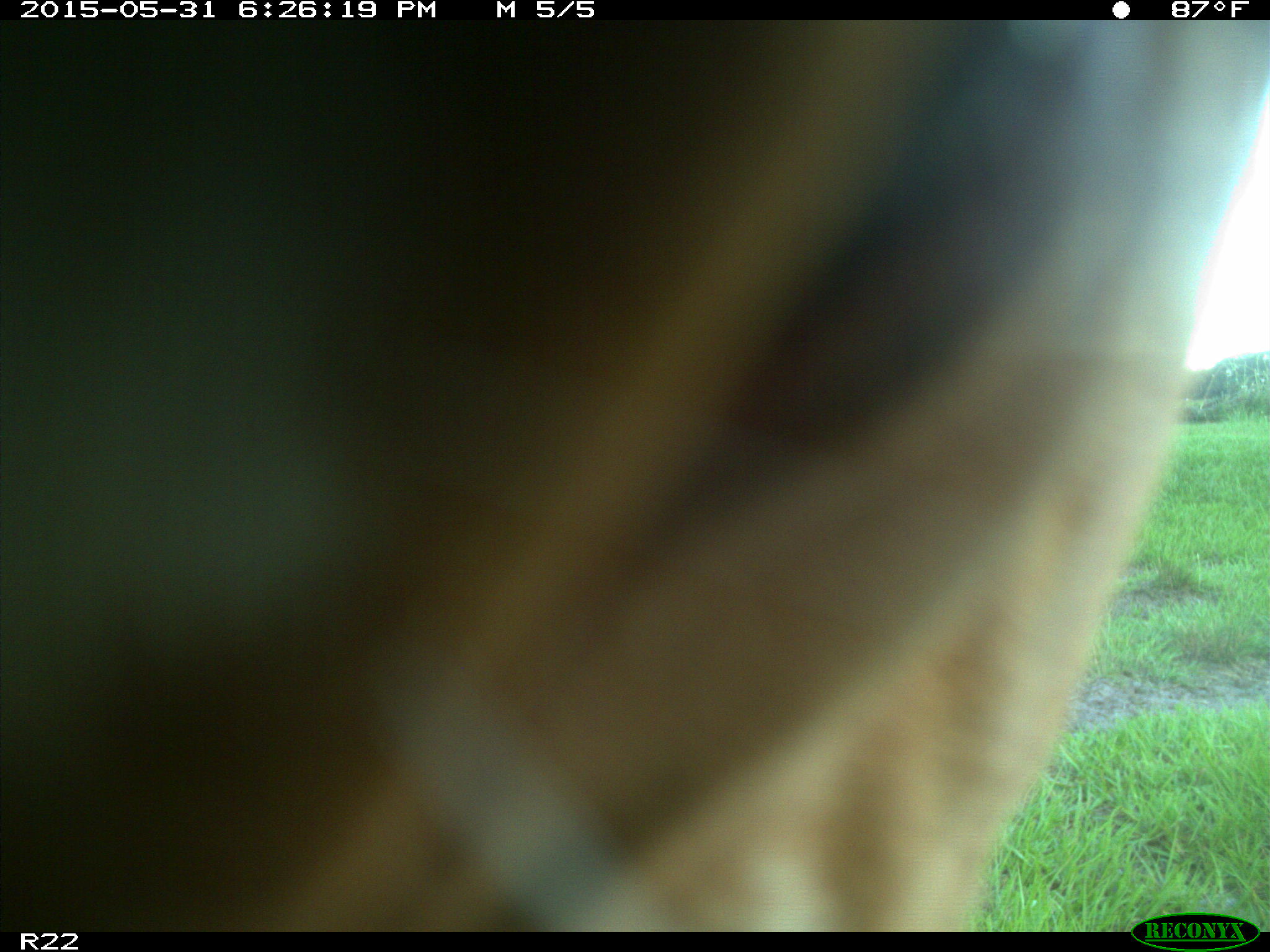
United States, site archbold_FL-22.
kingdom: Animalia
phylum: Chordata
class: Mammalia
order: Artiodactyla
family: Bovidae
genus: Bos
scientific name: Bos taurus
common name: domestic cow